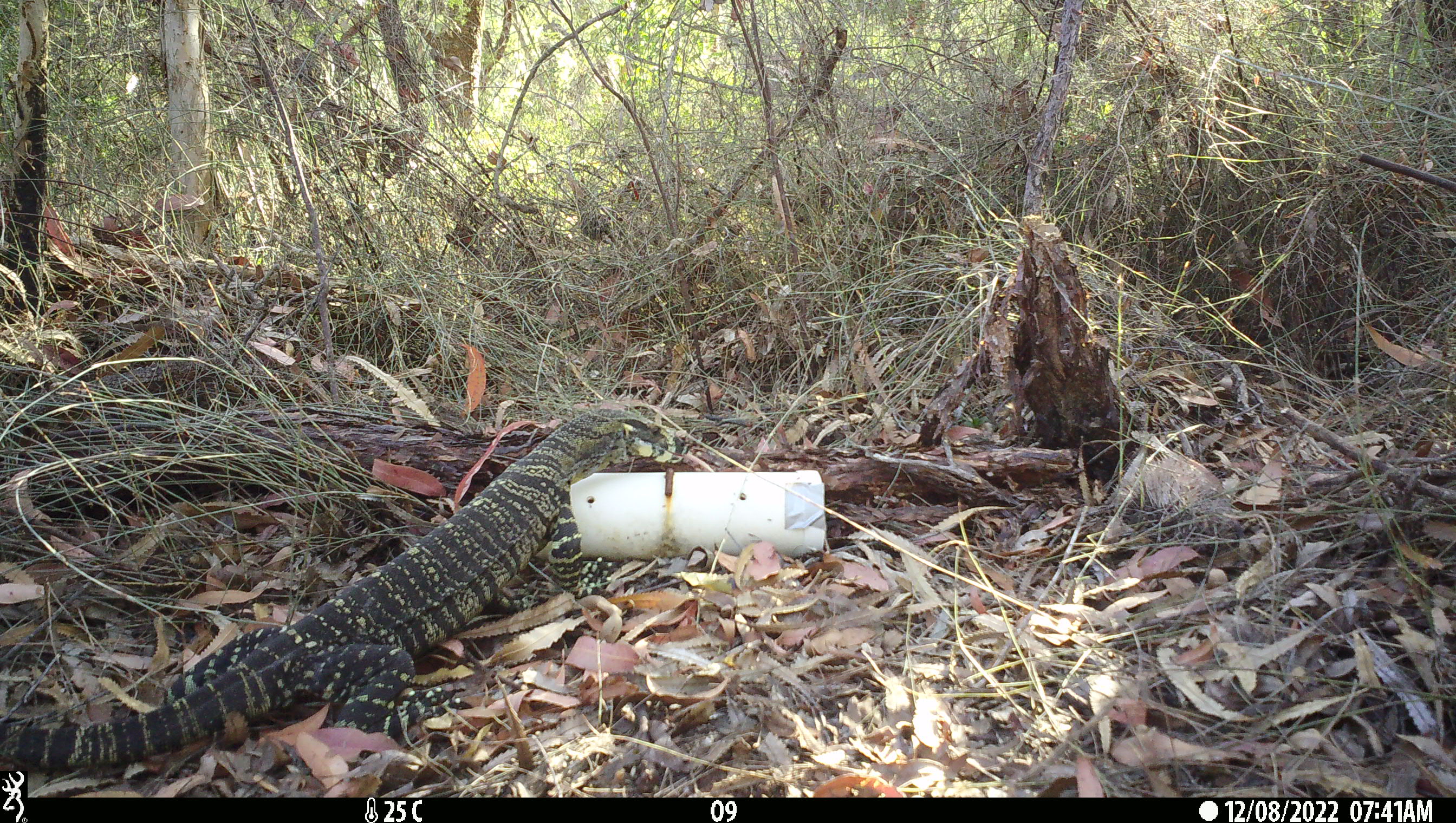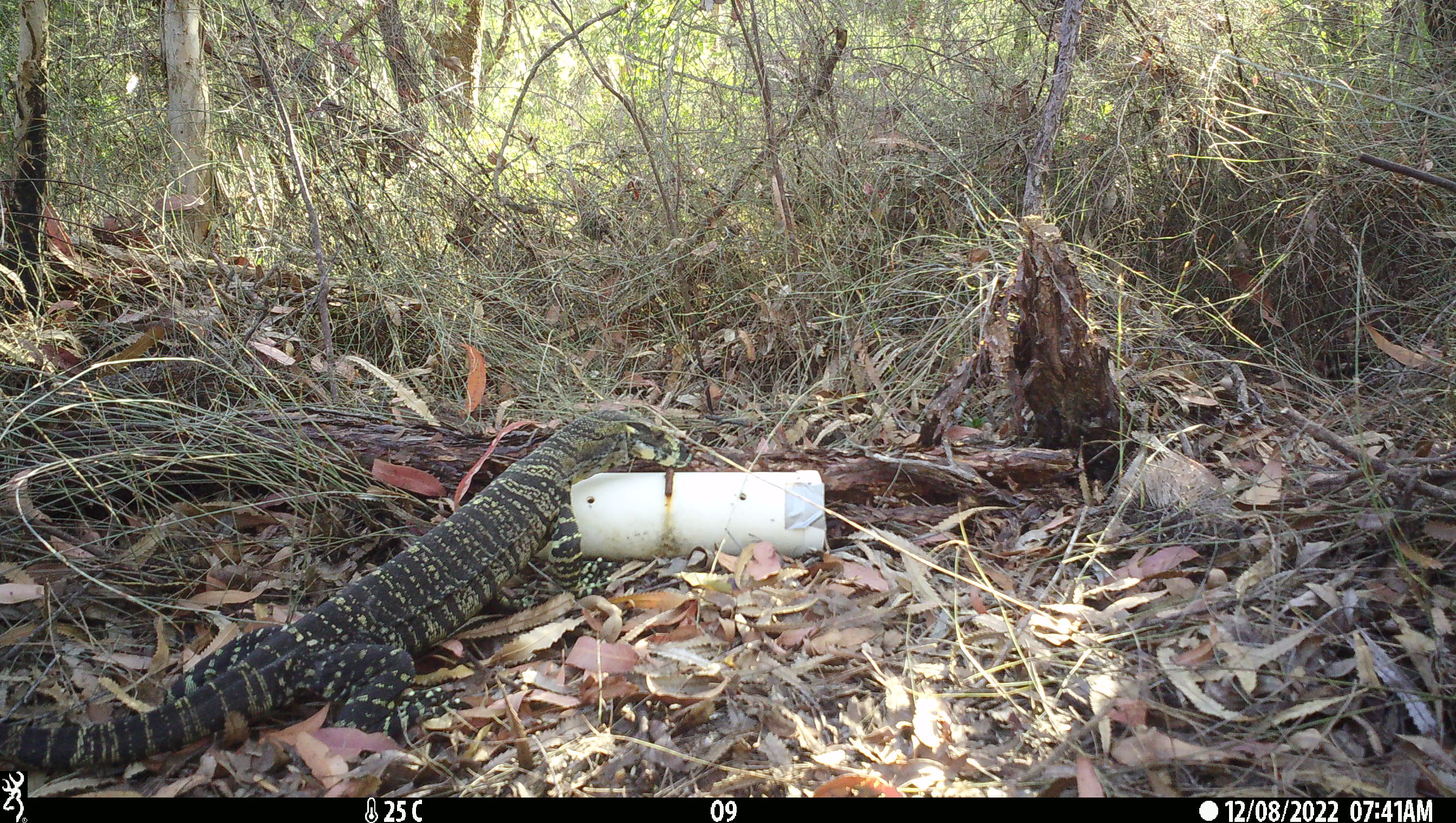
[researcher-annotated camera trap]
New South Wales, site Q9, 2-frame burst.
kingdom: Animalia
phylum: Chordata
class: Reptilia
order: Squamata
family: Varanidae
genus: Varanus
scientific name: Varanus varius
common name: lace monitor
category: goanna